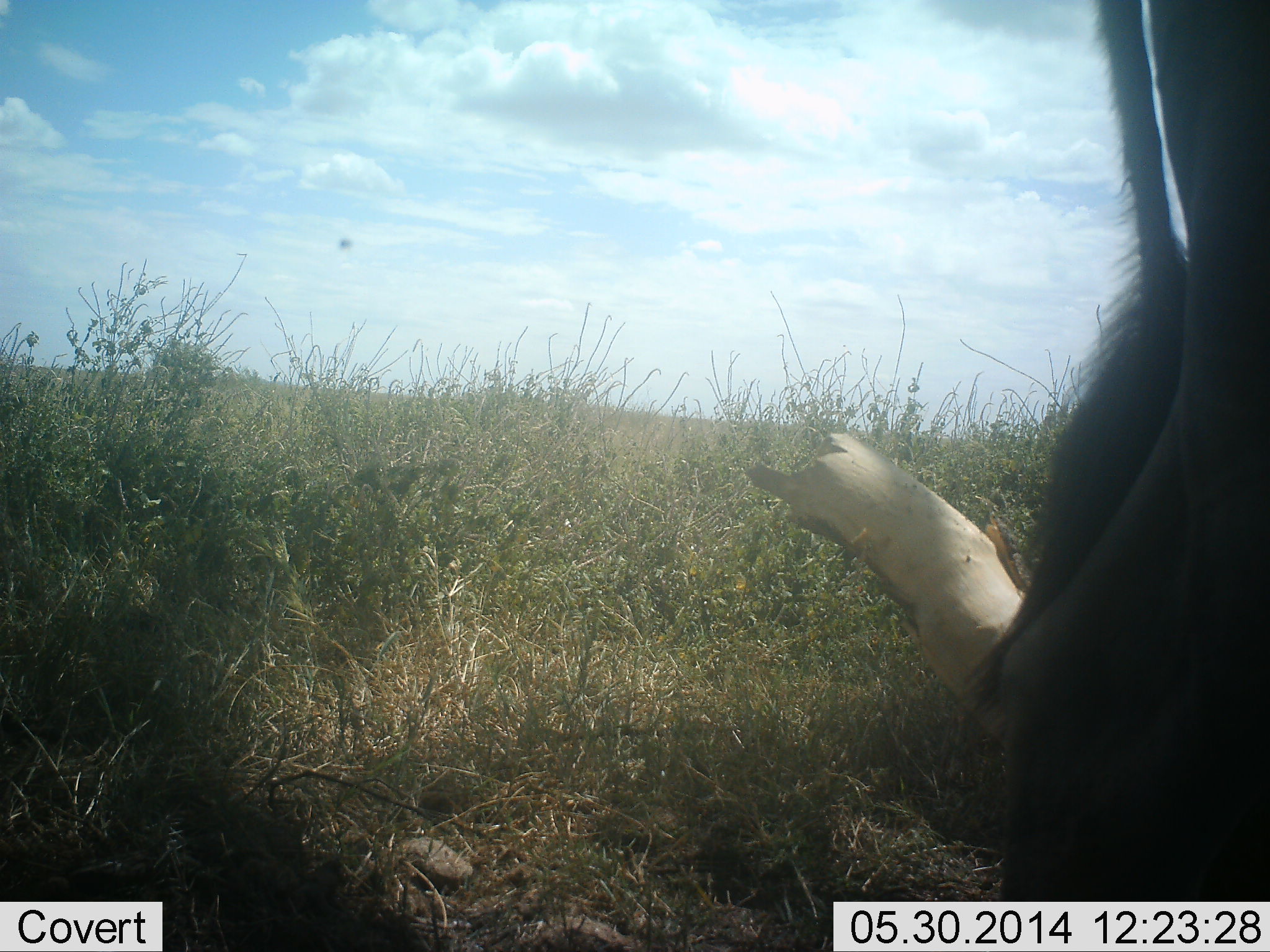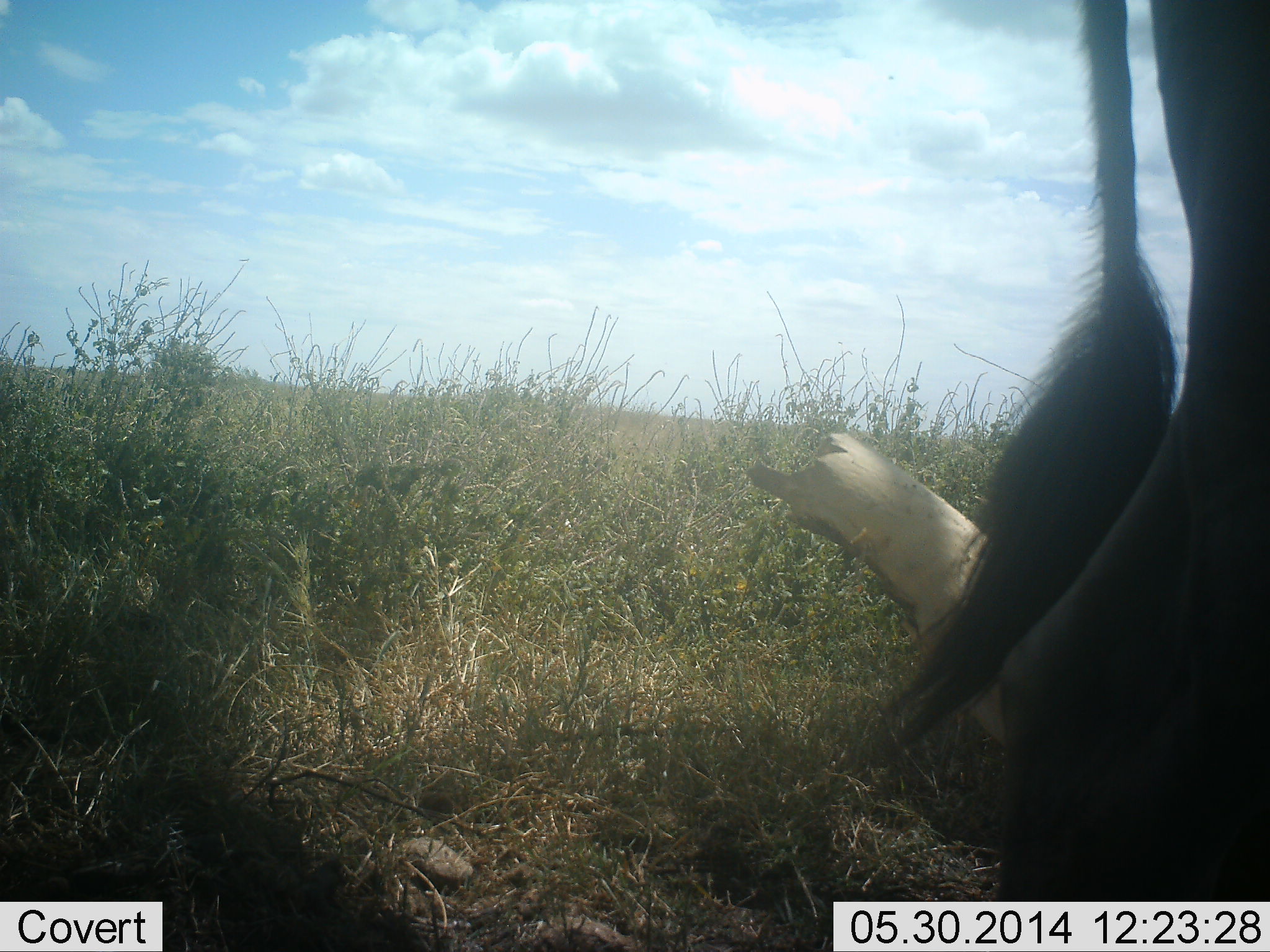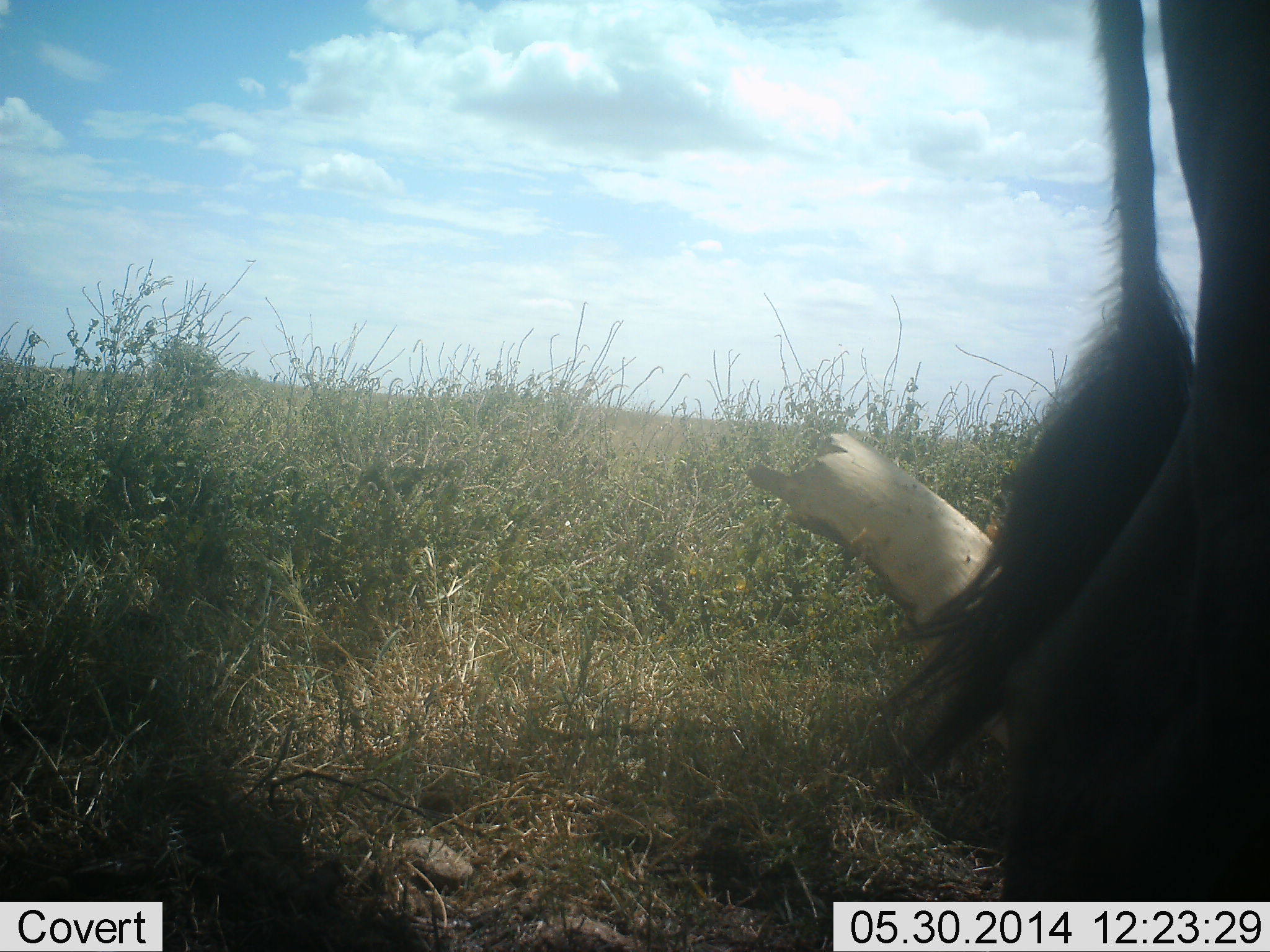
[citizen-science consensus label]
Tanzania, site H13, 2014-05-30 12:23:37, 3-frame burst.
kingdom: Animalia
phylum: Chordata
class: Mammalia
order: Artiodactyla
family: Bovidae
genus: Connochaetes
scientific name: Connochaetes taurinus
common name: blue wildebeest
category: wildebeest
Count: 1.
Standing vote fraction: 86%.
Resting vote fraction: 0%.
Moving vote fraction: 14%.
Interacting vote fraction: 0%.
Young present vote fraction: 0%.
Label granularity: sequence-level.